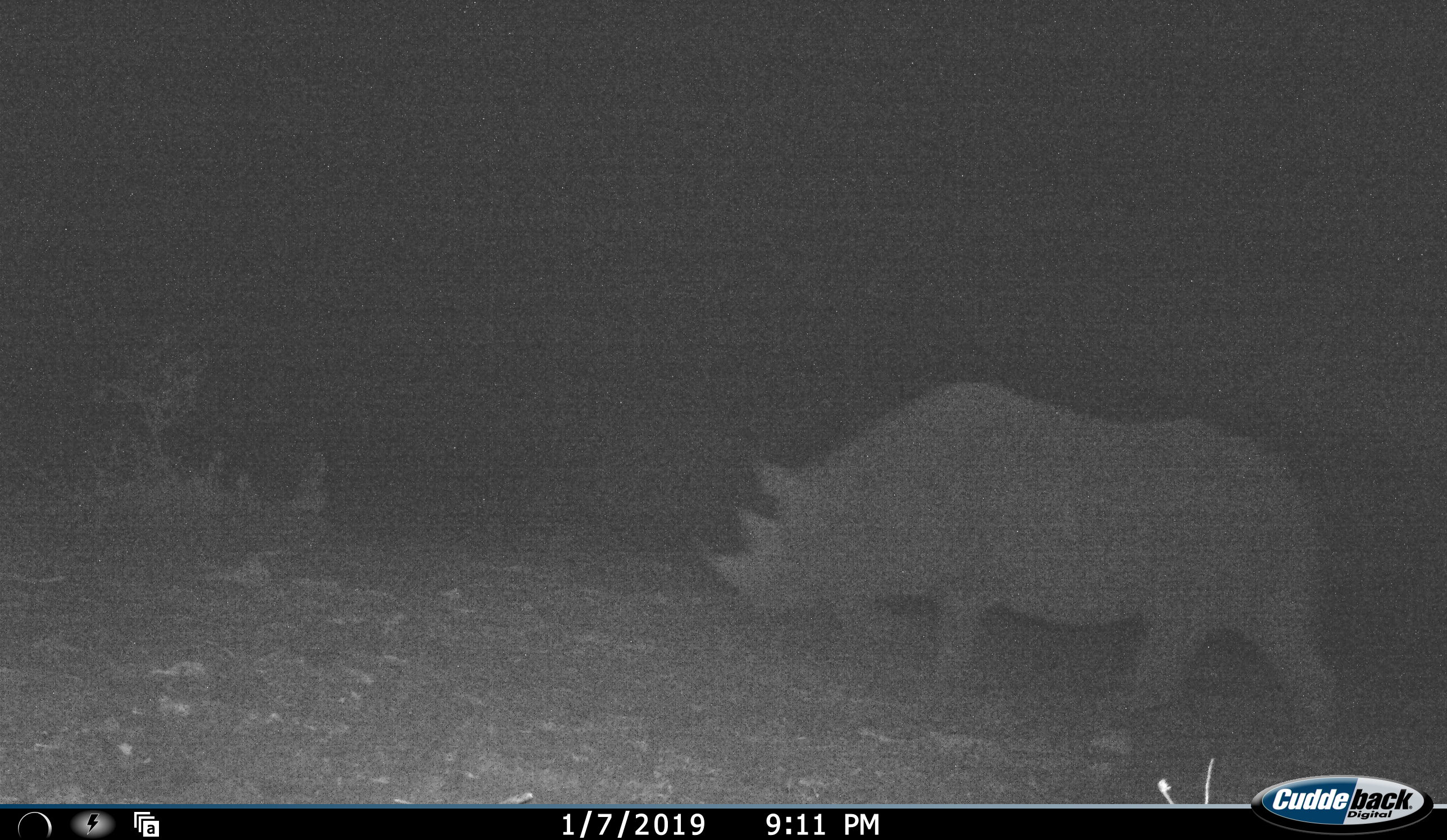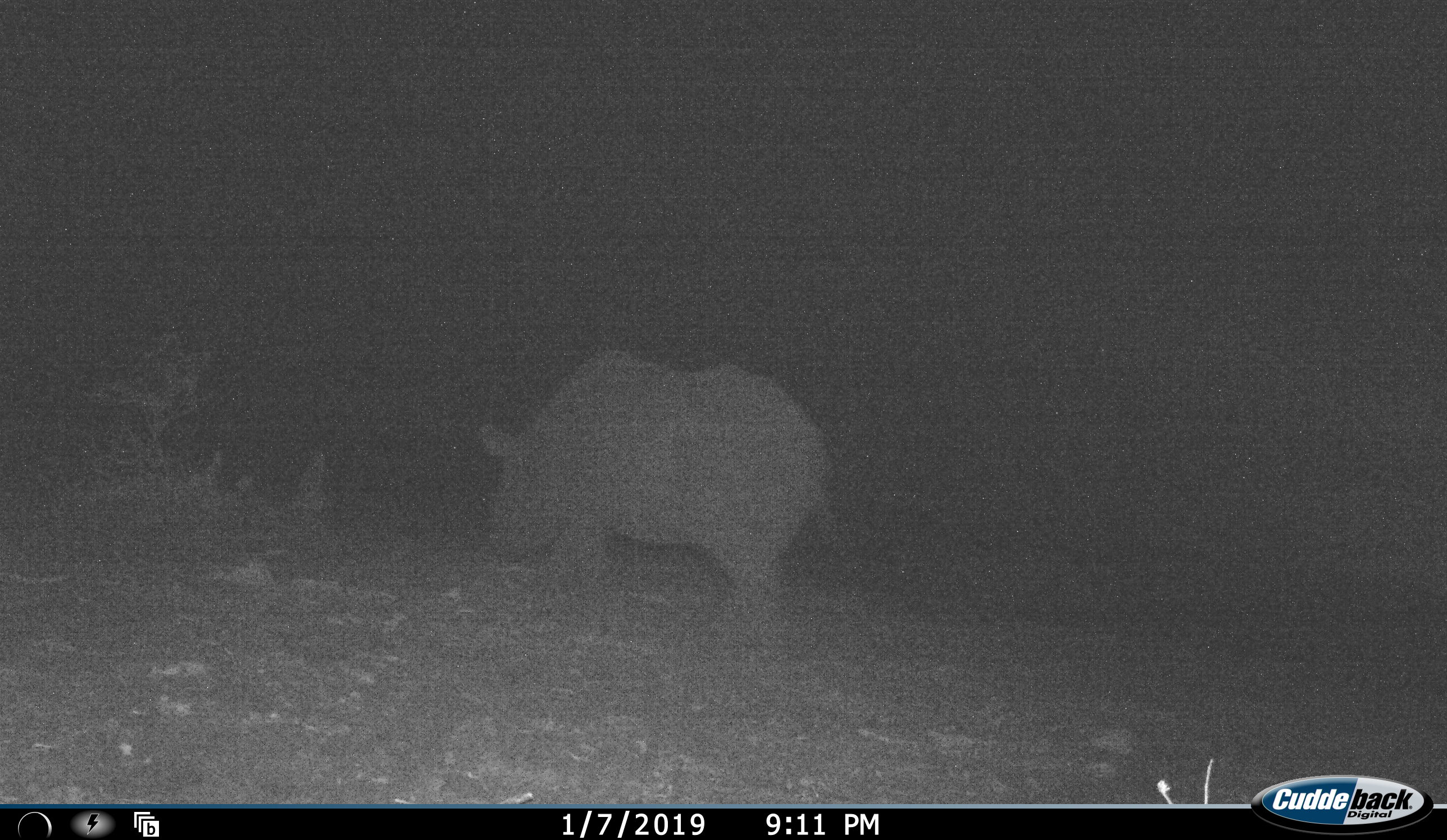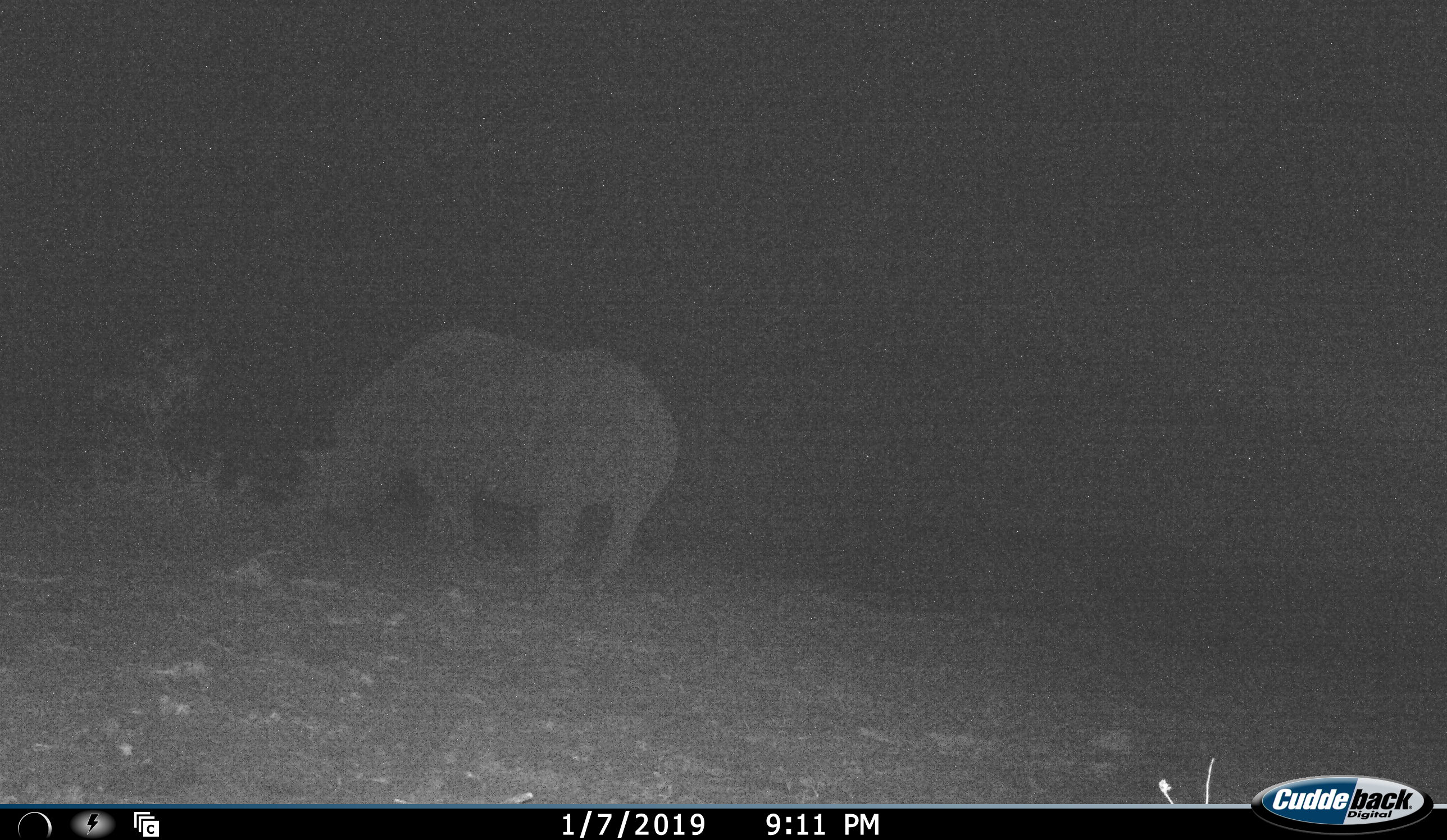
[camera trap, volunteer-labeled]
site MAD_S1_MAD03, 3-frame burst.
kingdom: Animalia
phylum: Chordata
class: Mammalia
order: Perissodactyla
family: Rhinocerotidae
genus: Ceratotherium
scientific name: Ceratotherium simum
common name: white rhinoceros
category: rhinoceroswhite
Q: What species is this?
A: Rhinoceroswhite (white rhinoceros) (Ceratotherium simum).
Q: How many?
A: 1.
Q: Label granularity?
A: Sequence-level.